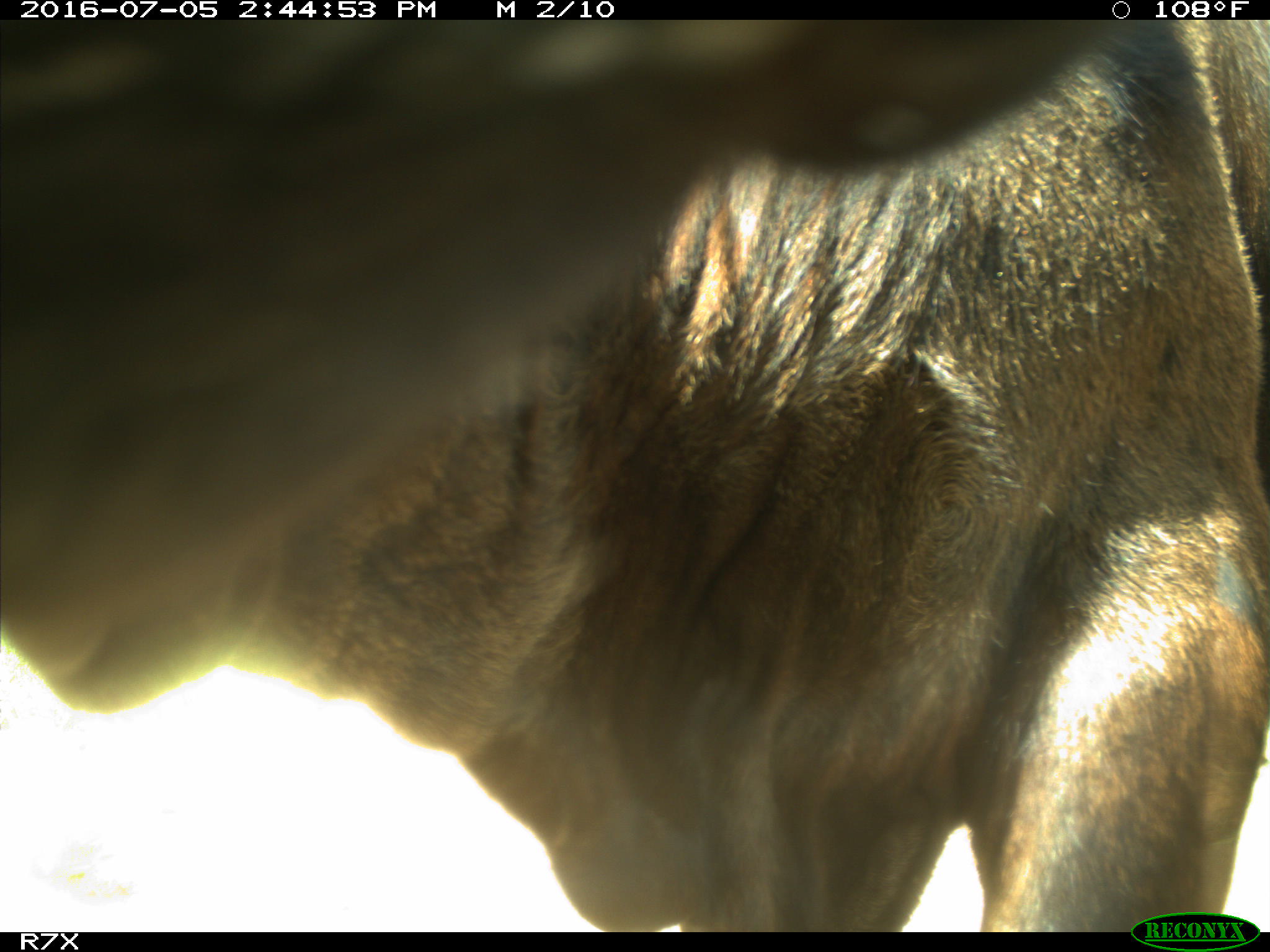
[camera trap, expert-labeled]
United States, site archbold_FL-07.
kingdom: Animalia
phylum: Chordata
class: Mammalia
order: Artiodactyla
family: Bovidae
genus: Bos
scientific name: Bos taurus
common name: domestic cow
Bos taurus (domestic cow).